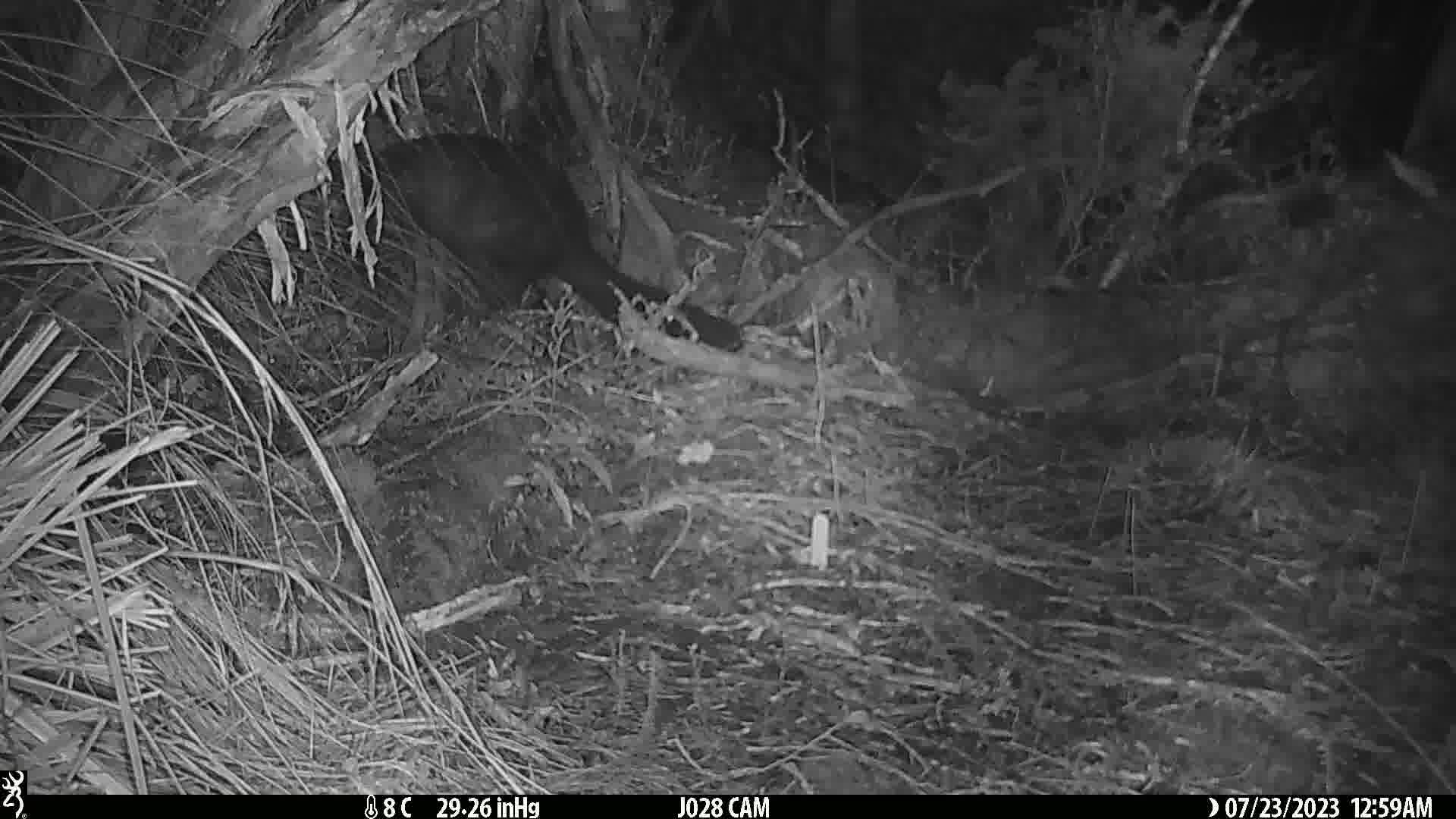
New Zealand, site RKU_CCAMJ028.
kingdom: Animalia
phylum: Chordata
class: Mammalia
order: Diprotodontia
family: Phalangeridae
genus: Trichosurus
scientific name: Trichosurus vulpecula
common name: common brushtail possum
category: possum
Possum (common brushtail possum) (Trichosurus vulpecula).